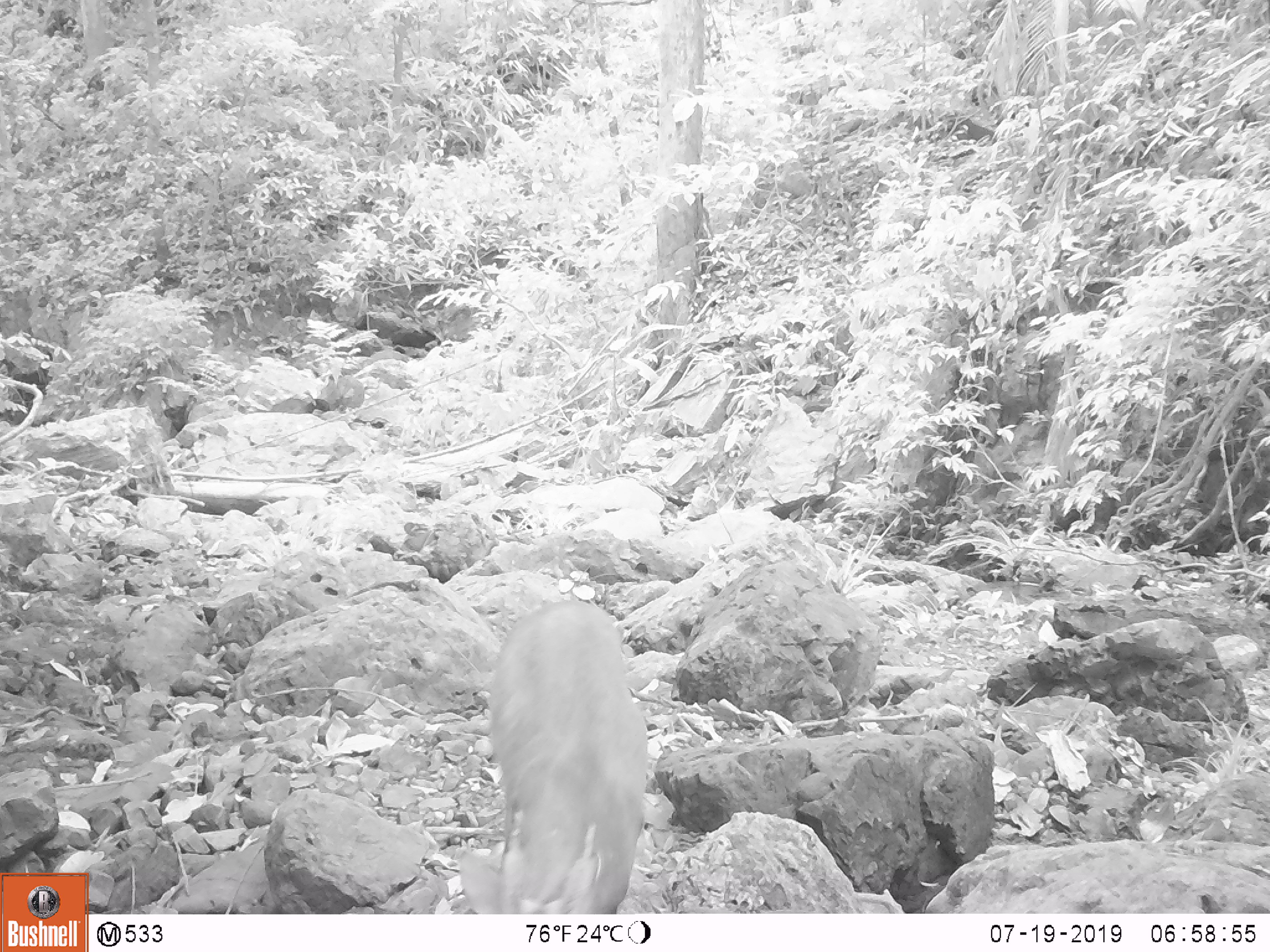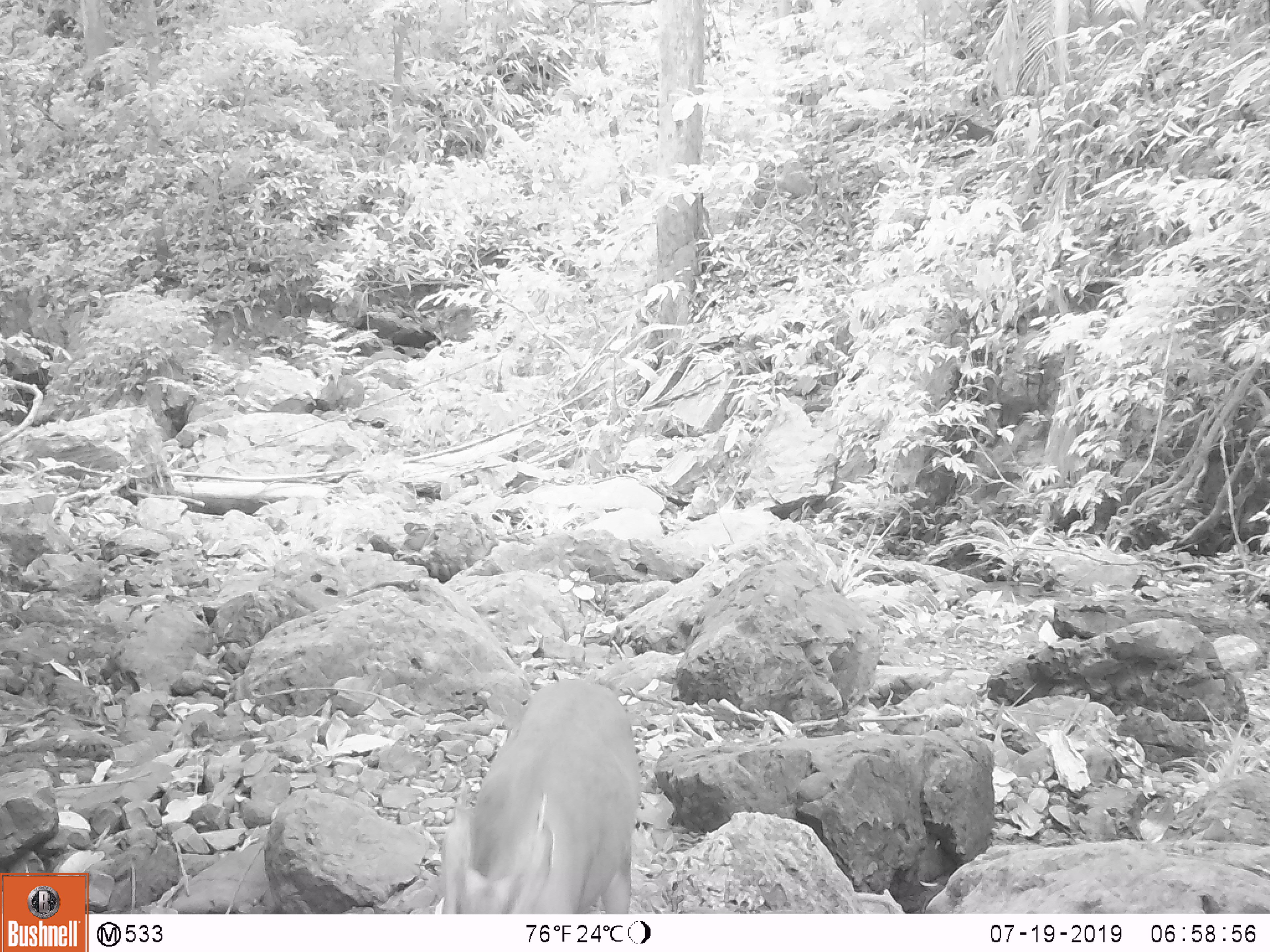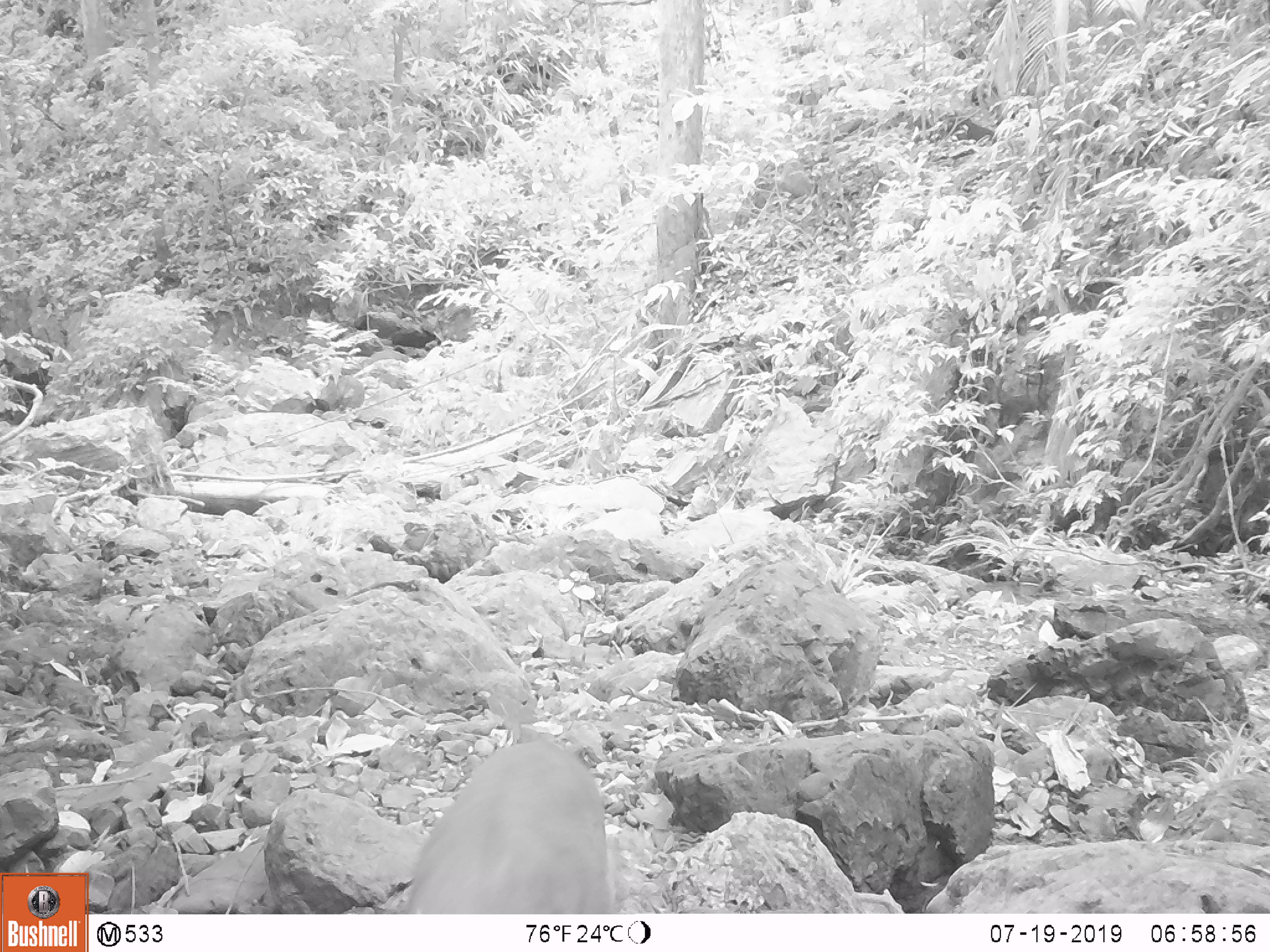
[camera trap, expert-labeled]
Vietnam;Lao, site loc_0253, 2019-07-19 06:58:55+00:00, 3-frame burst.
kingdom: Animalia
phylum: Chordata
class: Mammalia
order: Artiodactyla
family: Cervidae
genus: Muntiacus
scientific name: Muntiacus rooseveltorum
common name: roosevelt's muntjac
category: roosevelts muntjac group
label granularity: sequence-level